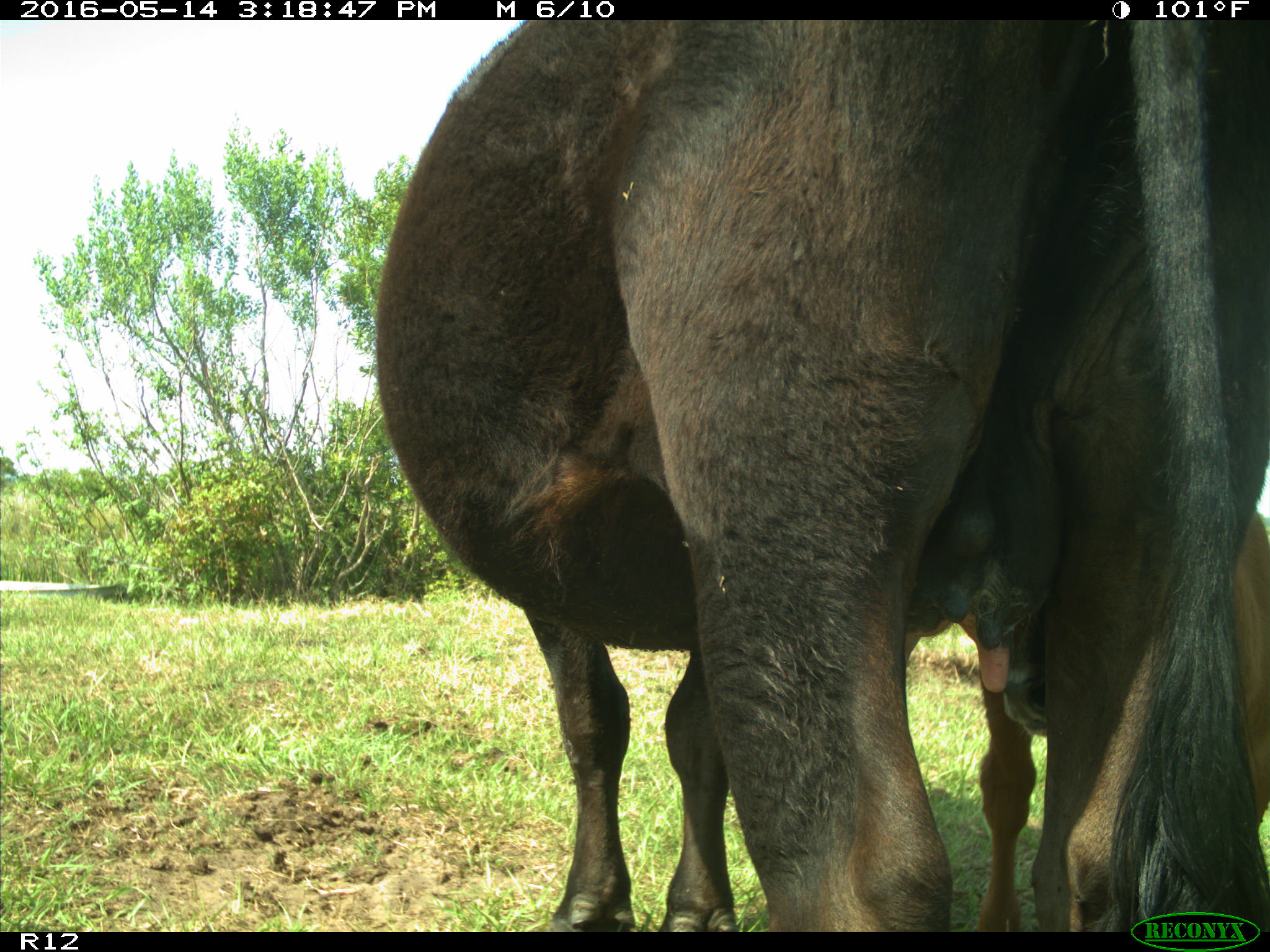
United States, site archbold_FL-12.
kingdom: Animalia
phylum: Chordata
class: Mammalia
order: Artiodactyla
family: Bovidae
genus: Bos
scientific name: Bos taurus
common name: domestic cow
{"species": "Bos taurus (domestic cow)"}